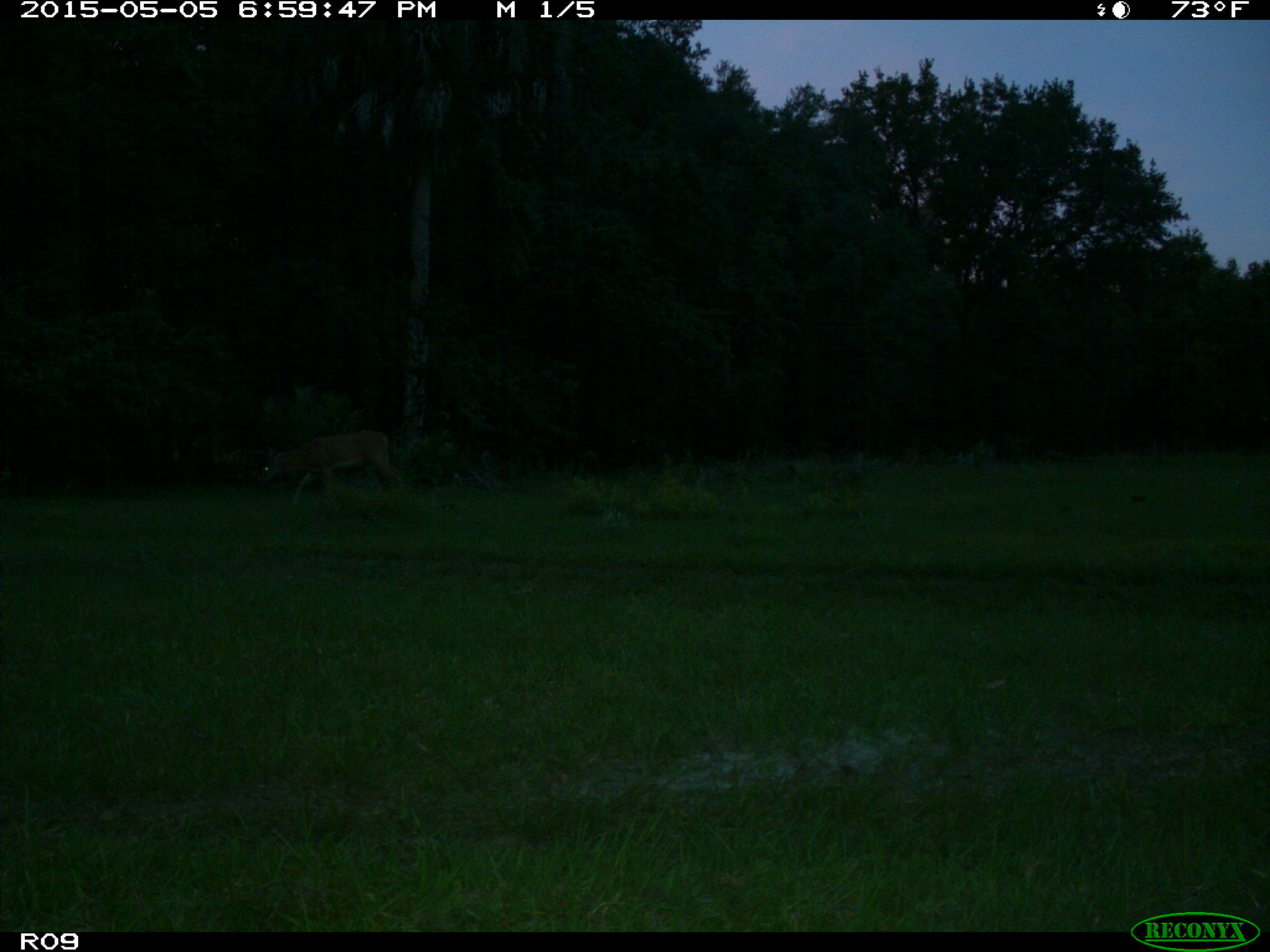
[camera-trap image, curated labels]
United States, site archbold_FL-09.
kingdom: Animalia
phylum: Chordata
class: Mammalia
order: Artiodactyla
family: Cervidae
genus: Odocoileus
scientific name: Odocoileus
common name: deer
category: unidentified deer